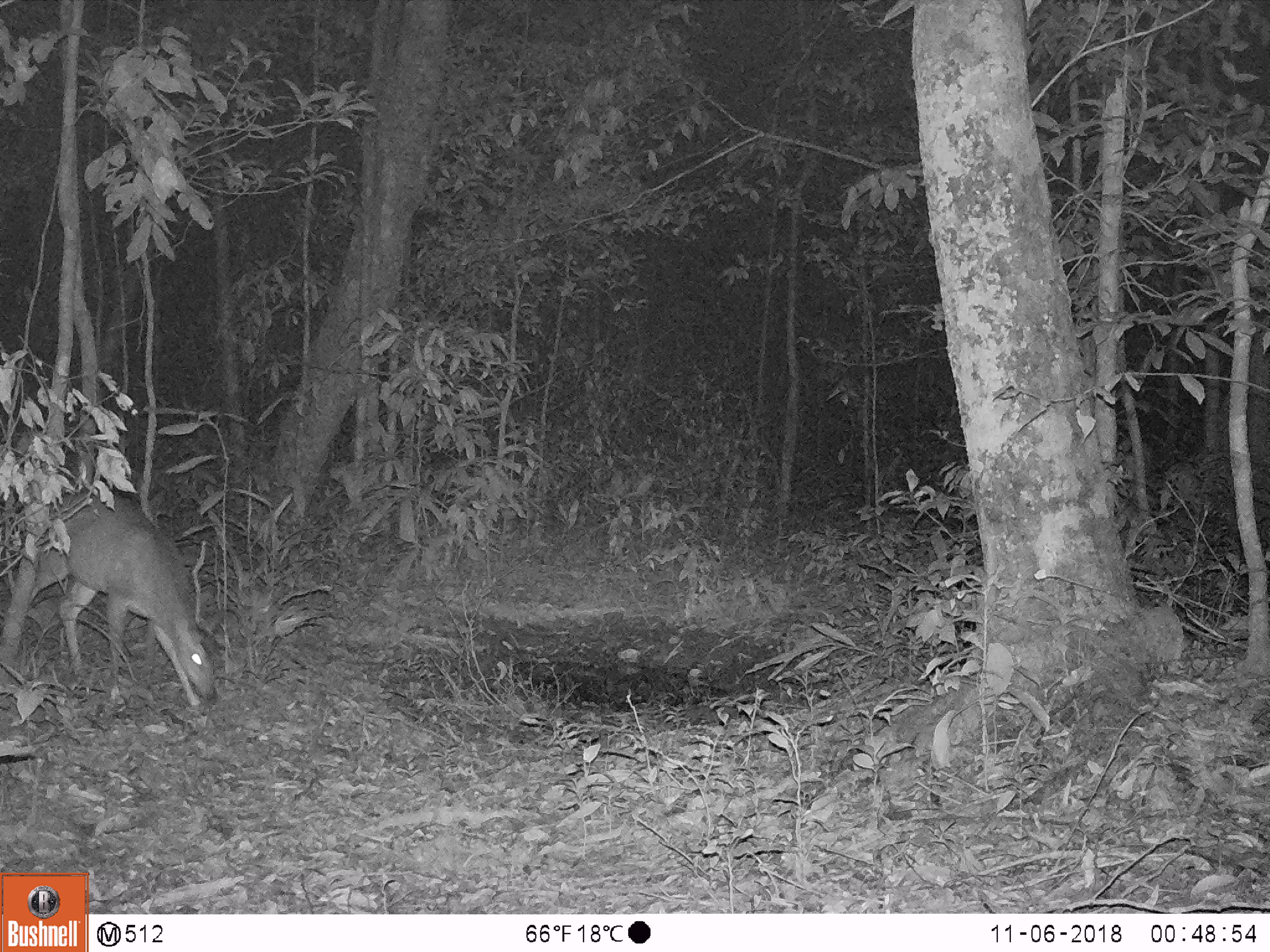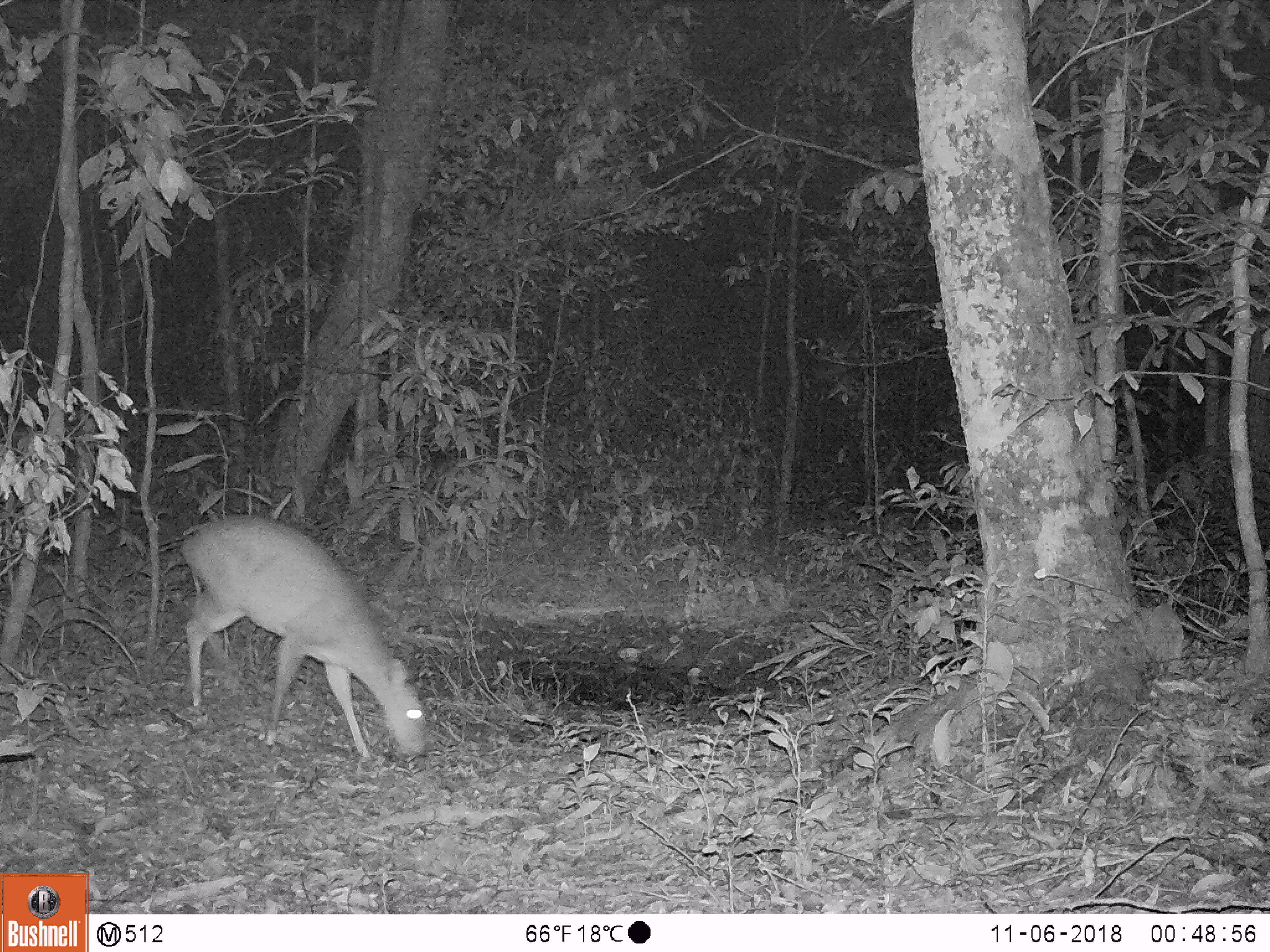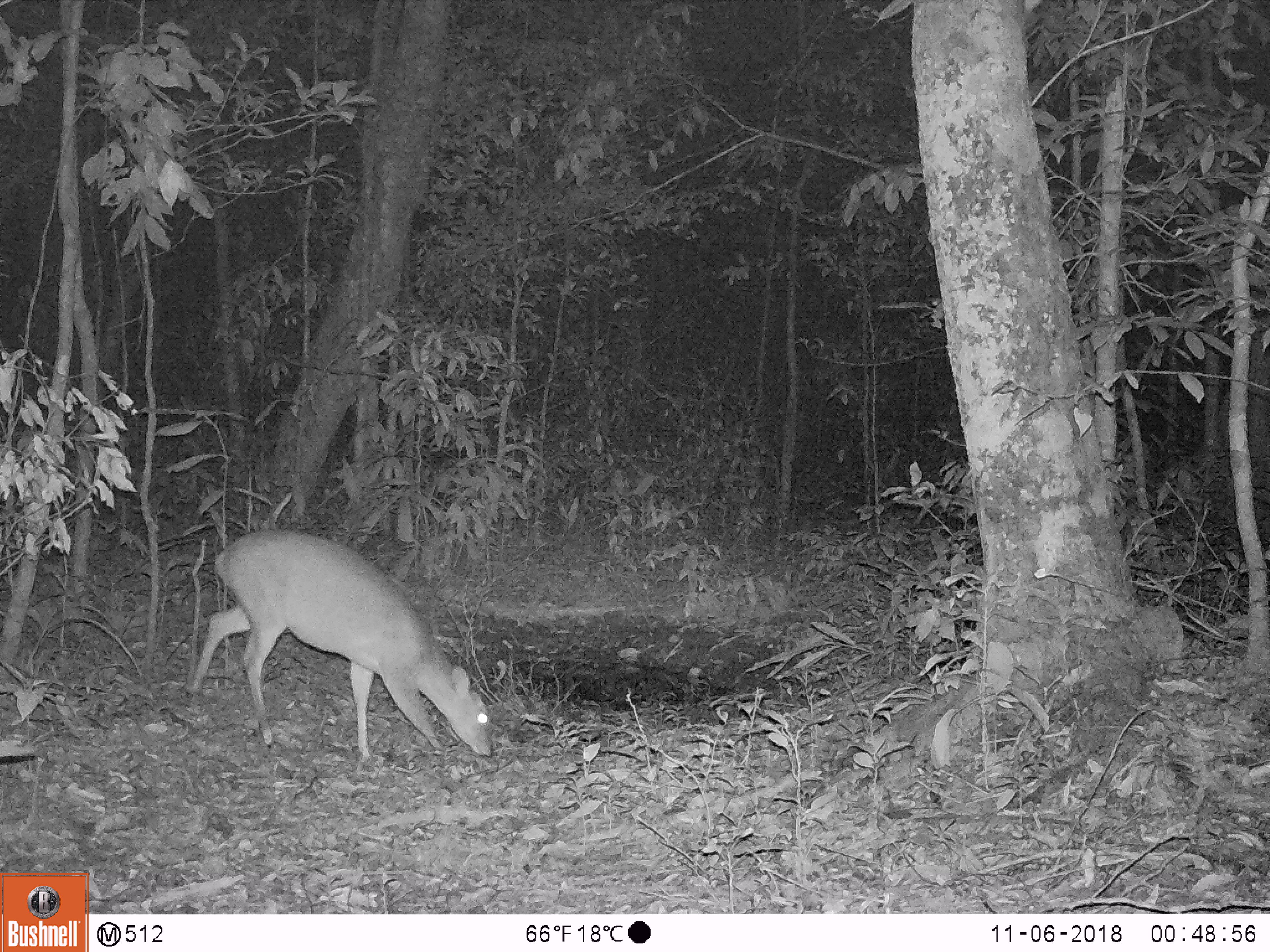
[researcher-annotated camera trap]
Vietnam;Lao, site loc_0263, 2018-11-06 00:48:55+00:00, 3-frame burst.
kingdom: Animalia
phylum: Chordata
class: Mammalia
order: Artiodactyla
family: Cervidae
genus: Muntiacus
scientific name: Muntiacus vuquangensis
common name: large-antlered muntjac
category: large antlered muntjac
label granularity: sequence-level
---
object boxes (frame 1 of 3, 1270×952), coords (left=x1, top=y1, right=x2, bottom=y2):
large antlered muntjac: (left=27, top=478, right=217, bottom=706)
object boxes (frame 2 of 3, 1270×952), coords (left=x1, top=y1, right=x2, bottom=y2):
large antlered muntjac: (left=179, top=514, right=427, bottom=758)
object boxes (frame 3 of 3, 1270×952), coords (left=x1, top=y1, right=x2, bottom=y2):
large antlered muntjac: (left=192, top=529, right=493, bottom=757)